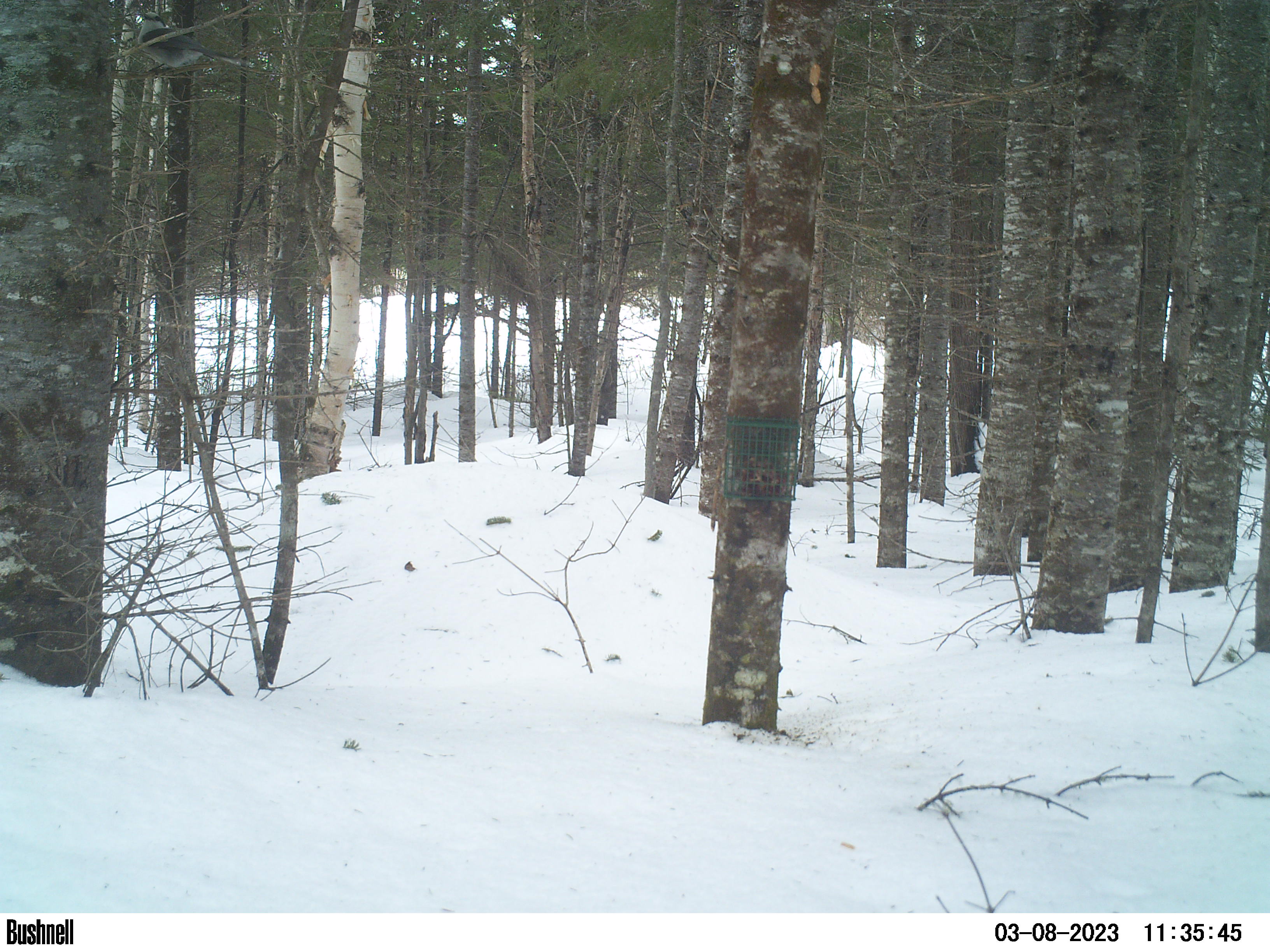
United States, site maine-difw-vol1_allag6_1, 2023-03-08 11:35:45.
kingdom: Animalia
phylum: Chordata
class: Aves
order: Passeriformes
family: Corvidae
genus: Perisoreus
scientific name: Perisoreus canadensis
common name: canada jay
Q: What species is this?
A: Canada jay (Perisoreus canadensis).